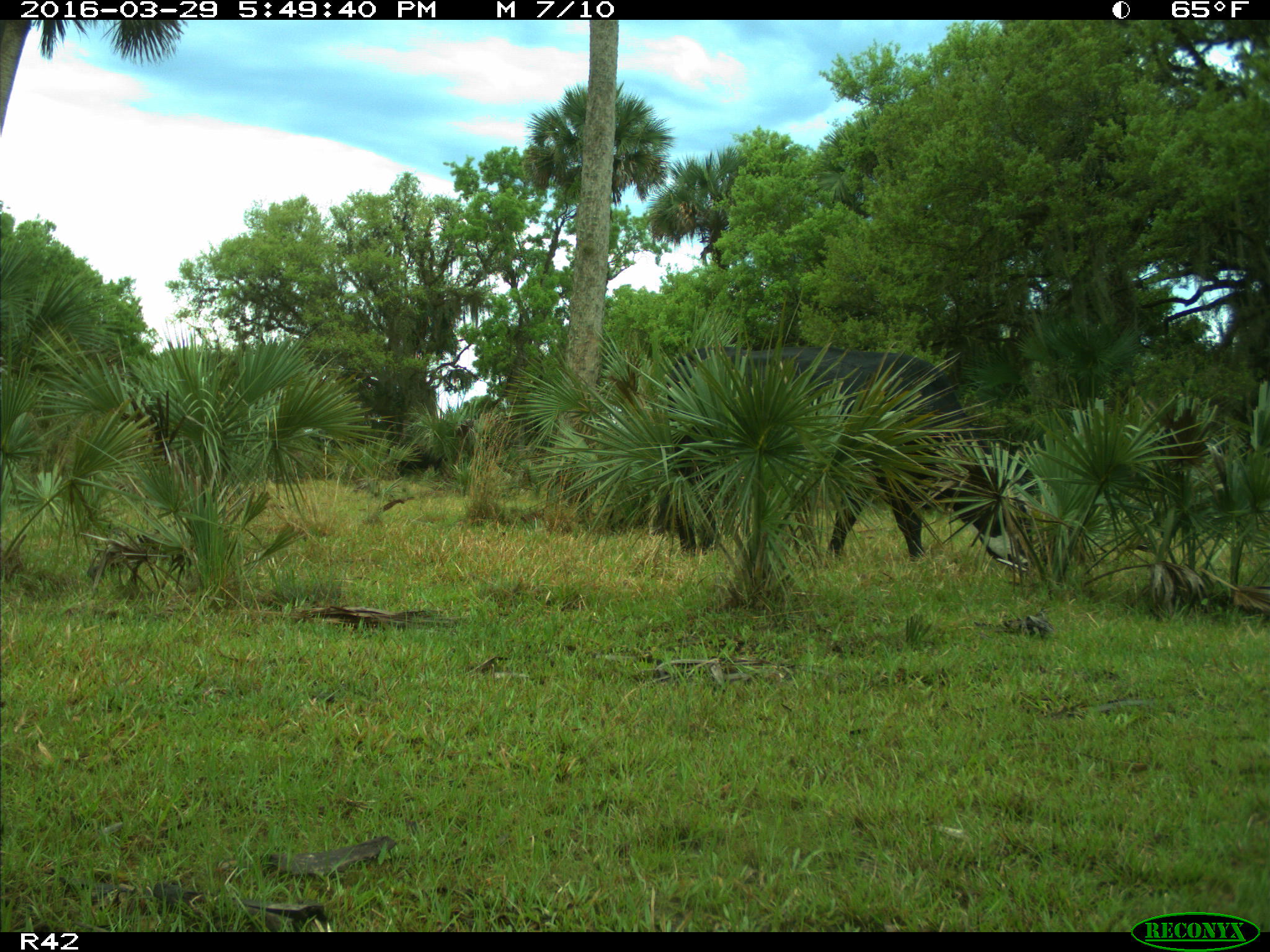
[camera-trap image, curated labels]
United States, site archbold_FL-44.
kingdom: Animalia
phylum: Chordata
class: Mammalia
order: Artiodactyla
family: Bovidae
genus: Bos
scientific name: Bos taurus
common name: domestic cow